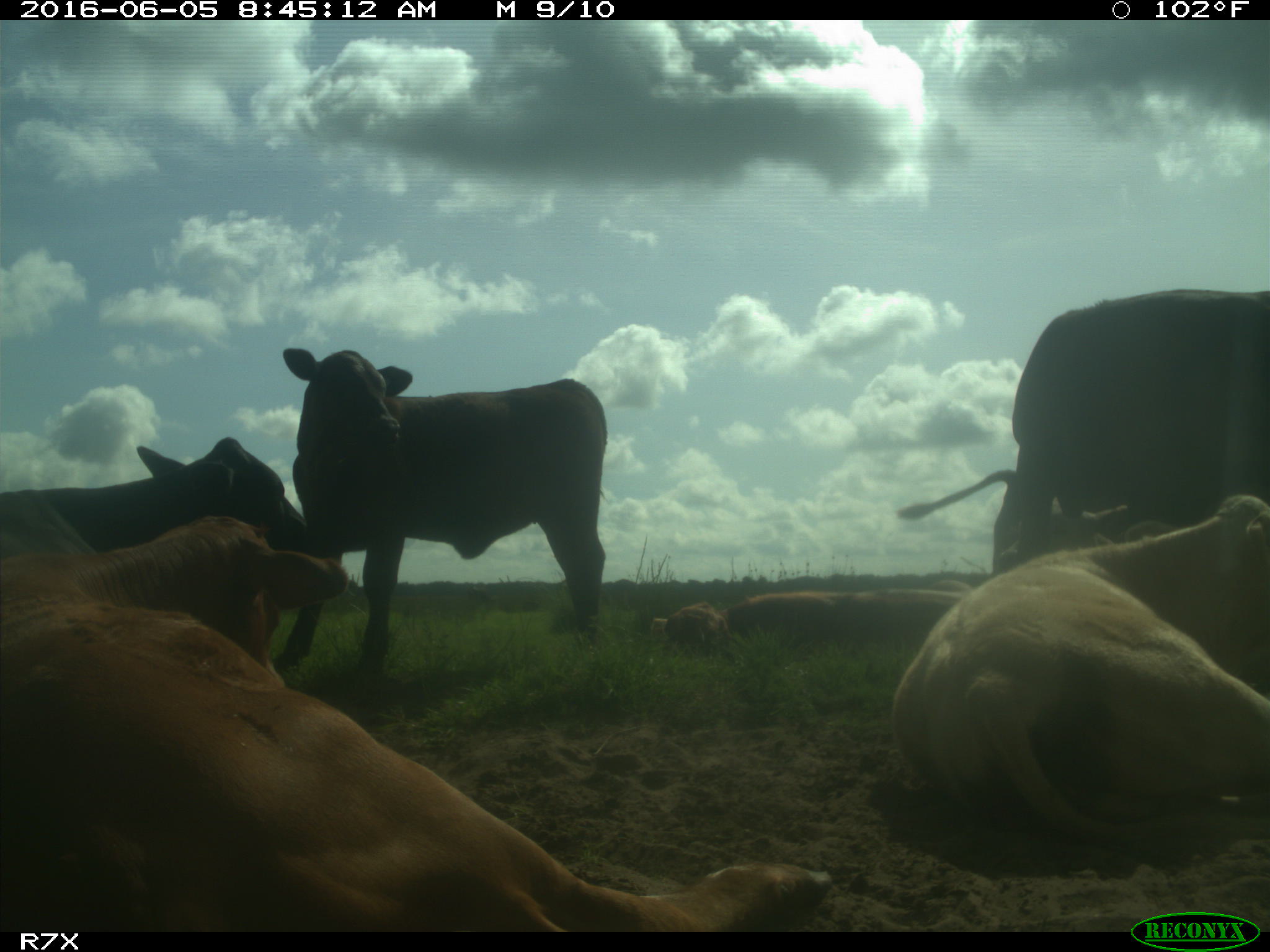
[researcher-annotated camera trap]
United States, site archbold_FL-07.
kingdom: Animalia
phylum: Chordata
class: Mammalia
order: Artiodactyla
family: Bovidae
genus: Bos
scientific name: Bos taurus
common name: domestic cow